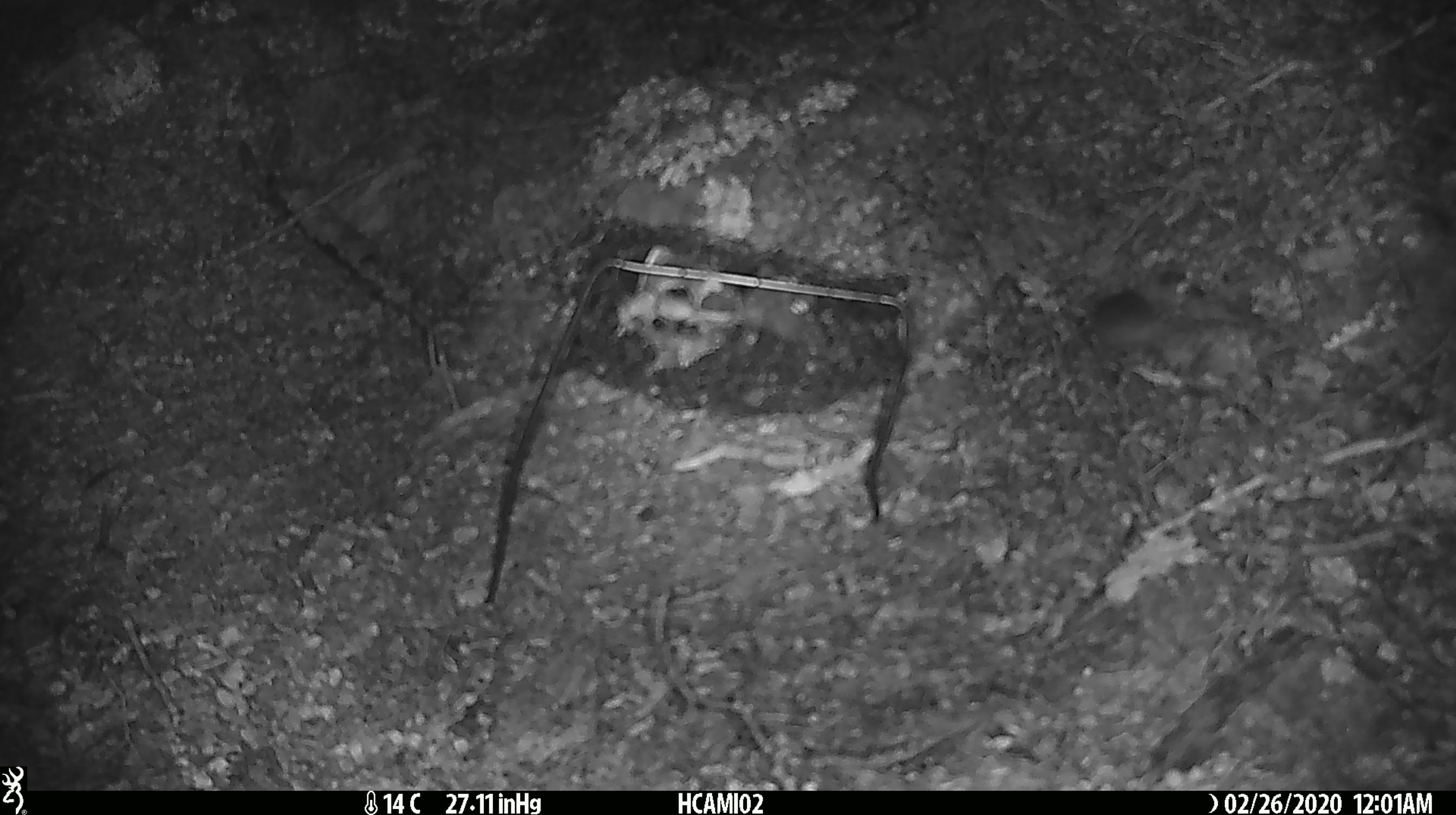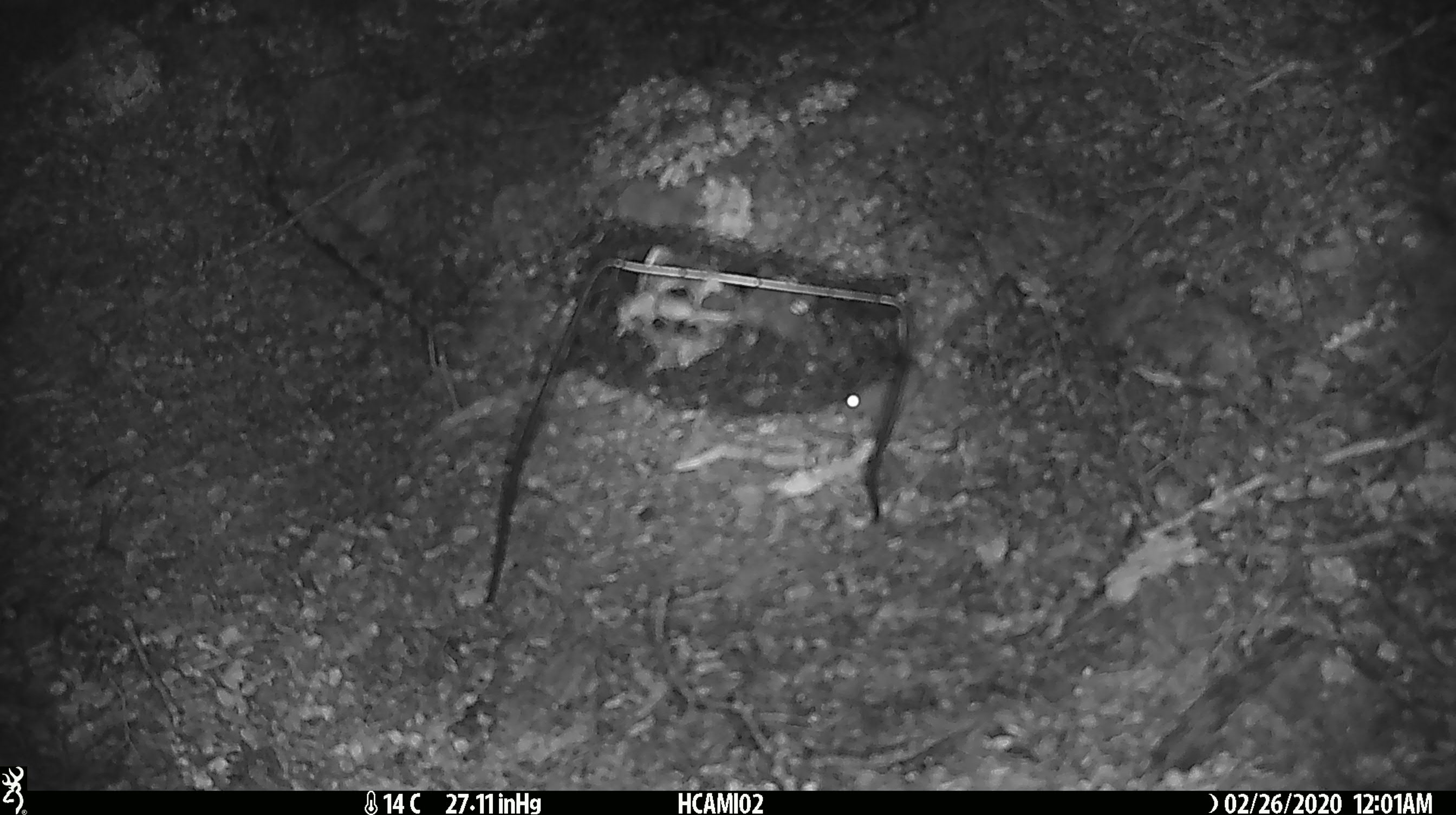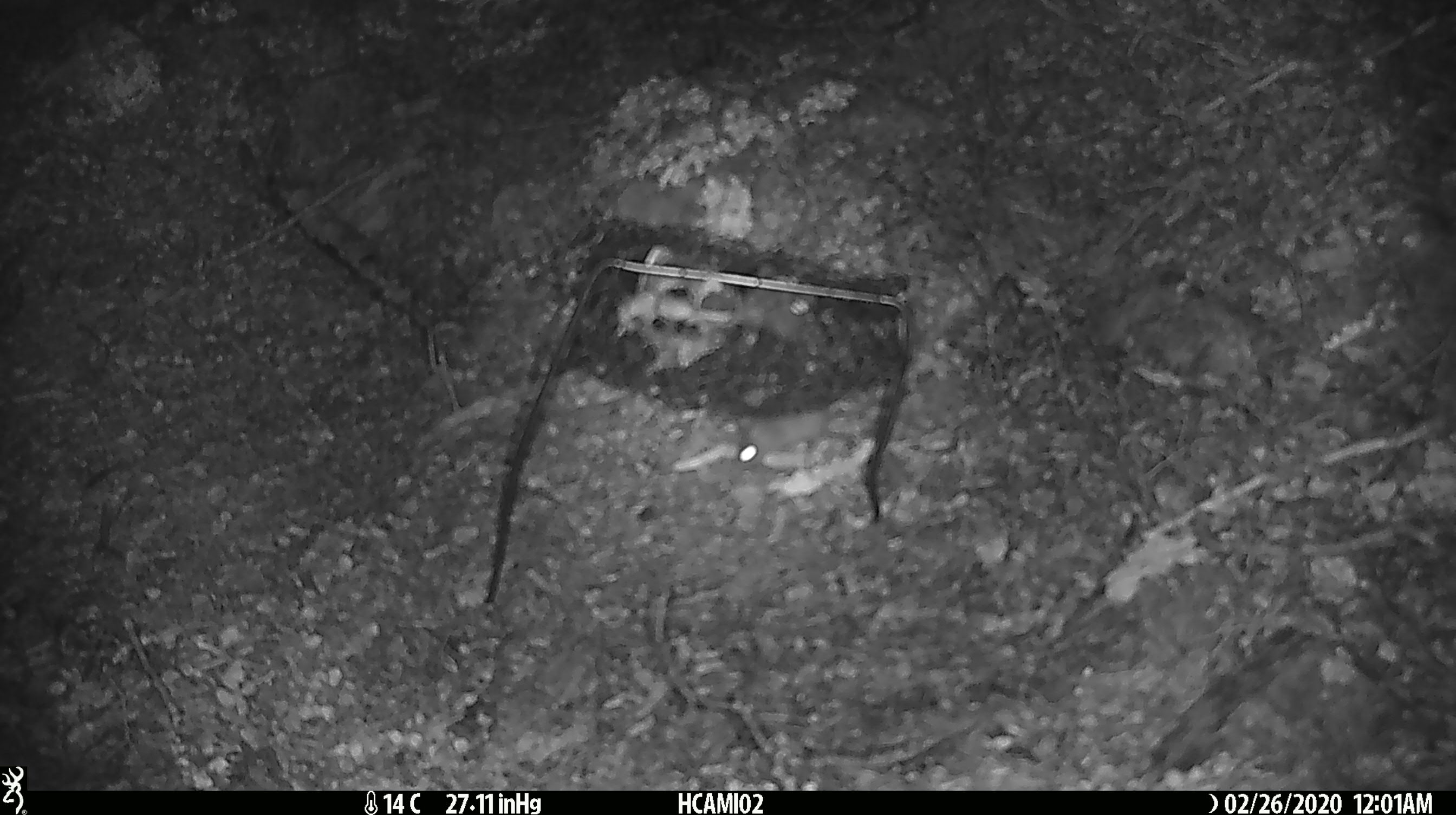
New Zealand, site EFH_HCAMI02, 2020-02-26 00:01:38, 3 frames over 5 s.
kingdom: Animalia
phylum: Chordata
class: Mammalia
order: Rodentia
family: Muridae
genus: Mus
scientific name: Mus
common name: mouse